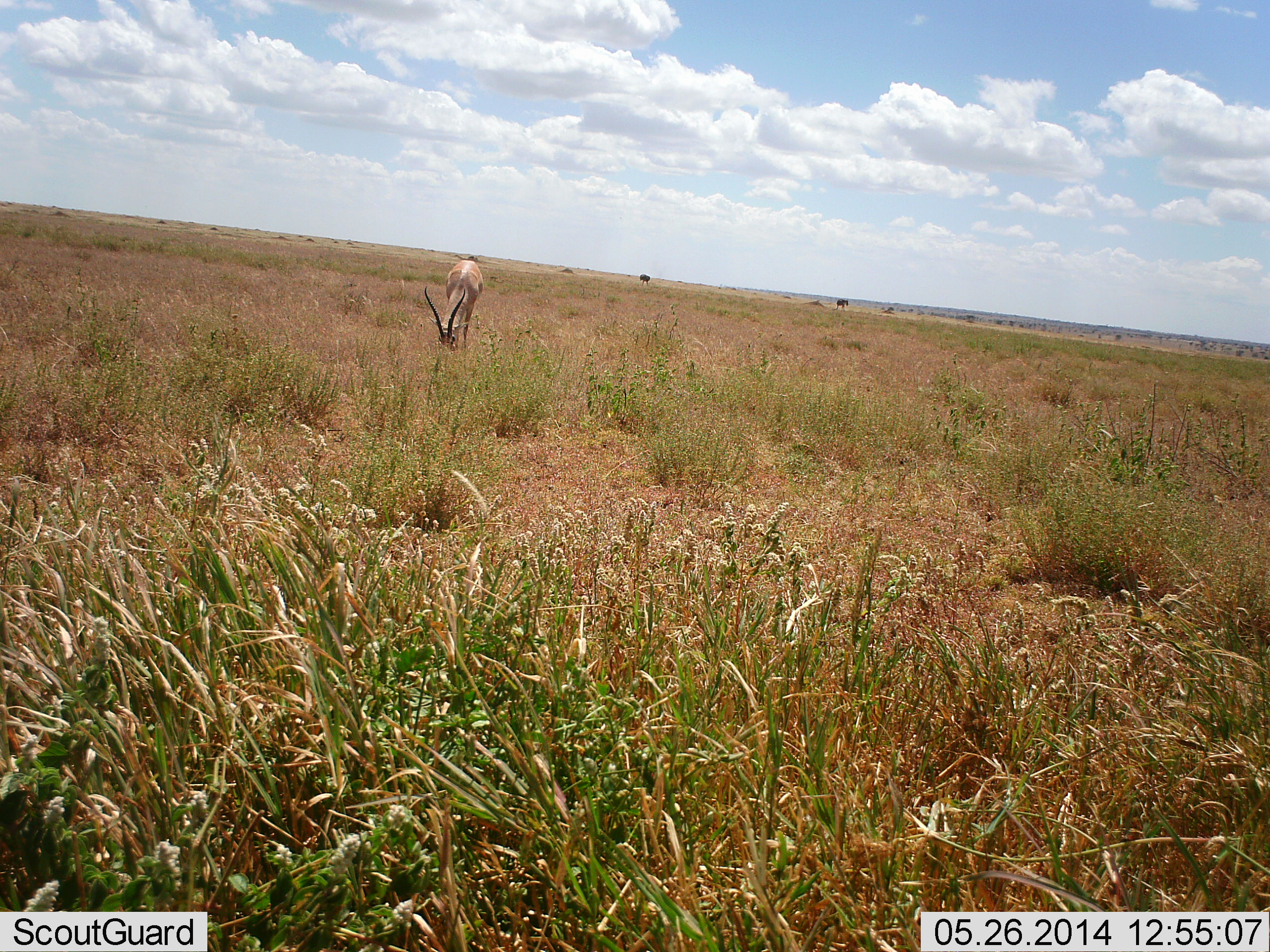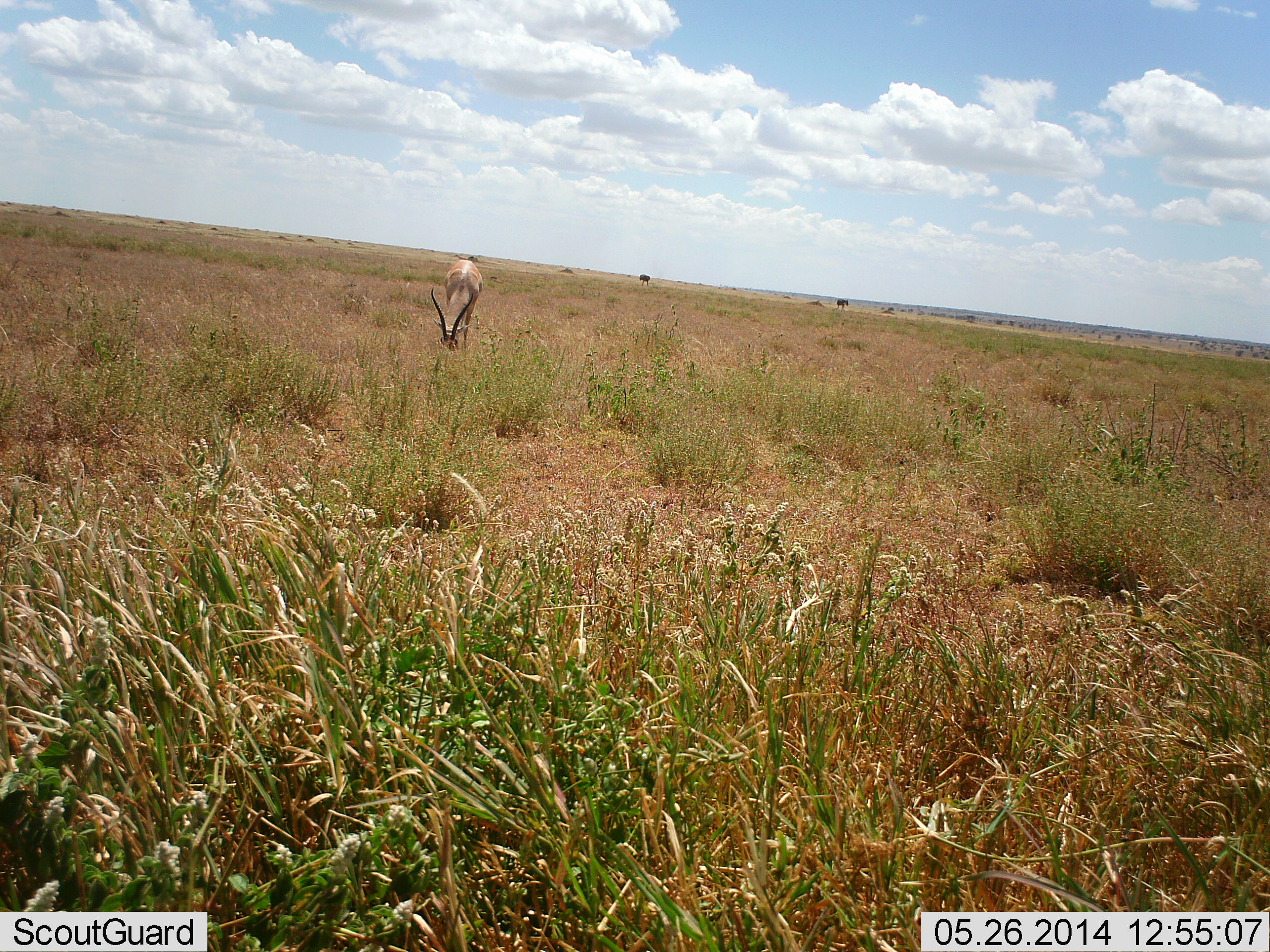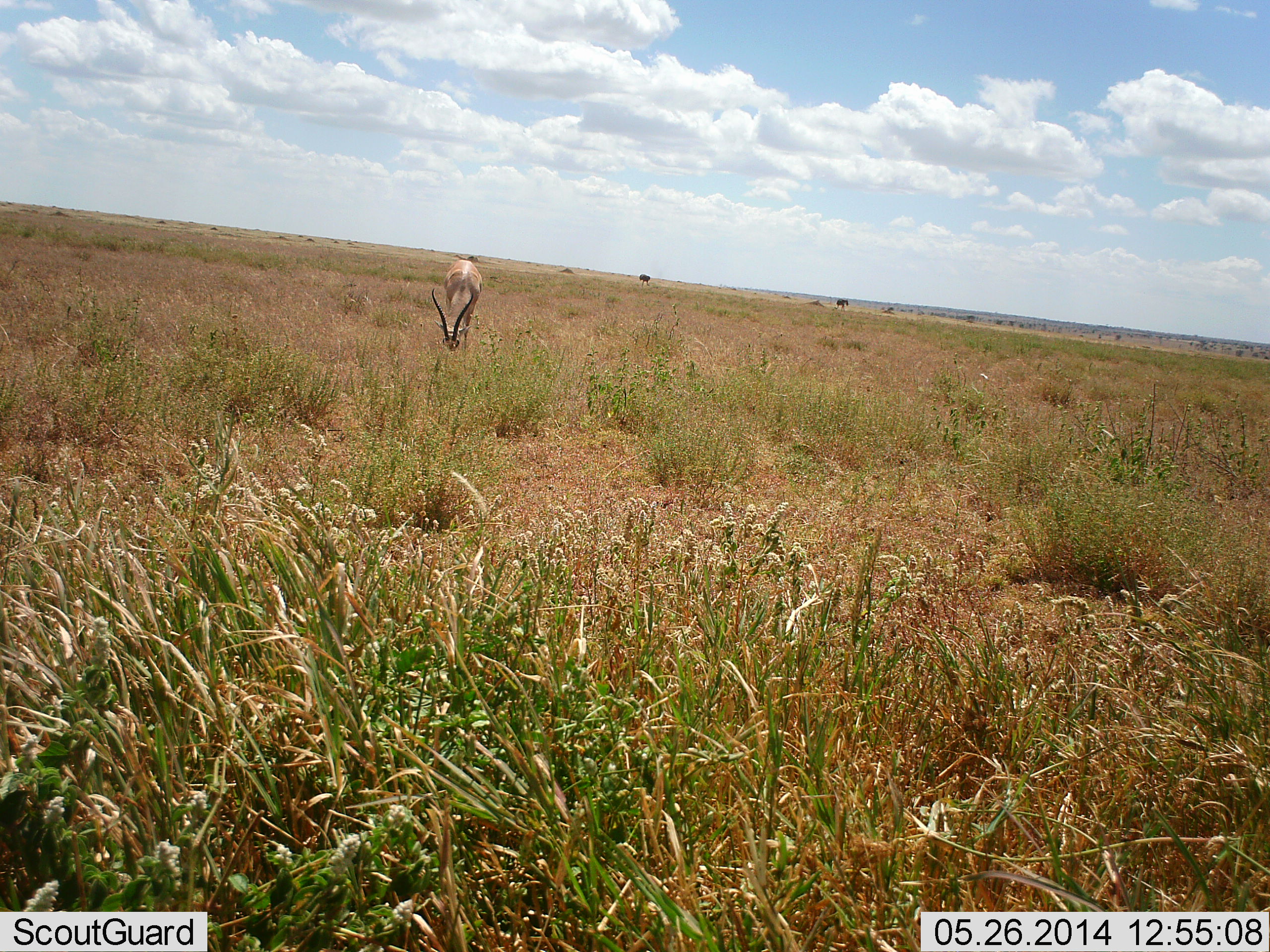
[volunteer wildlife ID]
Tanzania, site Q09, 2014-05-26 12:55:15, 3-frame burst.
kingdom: Animalia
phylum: Chordata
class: Mammalia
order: Artiodactyla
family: Bovidae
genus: Eudorcas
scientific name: Eudorcas thomsonii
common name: thomson's gazelle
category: gazellethomsons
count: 1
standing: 0%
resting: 0%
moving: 11%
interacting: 0%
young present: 0%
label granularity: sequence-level